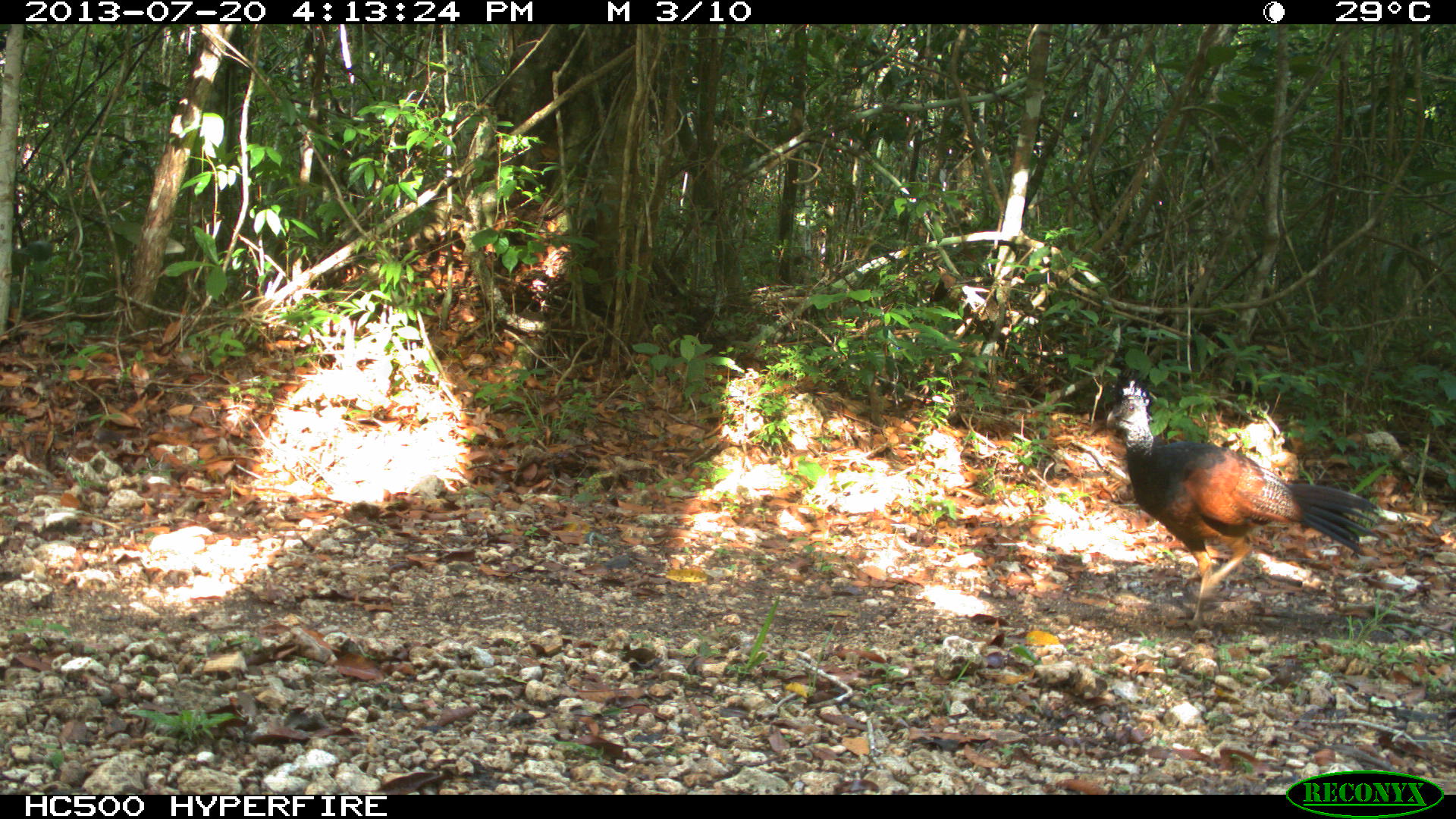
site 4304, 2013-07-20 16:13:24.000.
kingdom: Animalia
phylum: Chordata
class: Aves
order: Galliformes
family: Cracidae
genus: Crax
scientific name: Crax rubra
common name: great curassow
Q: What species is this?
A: Crax rubra (great curassow).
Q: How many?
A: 3.